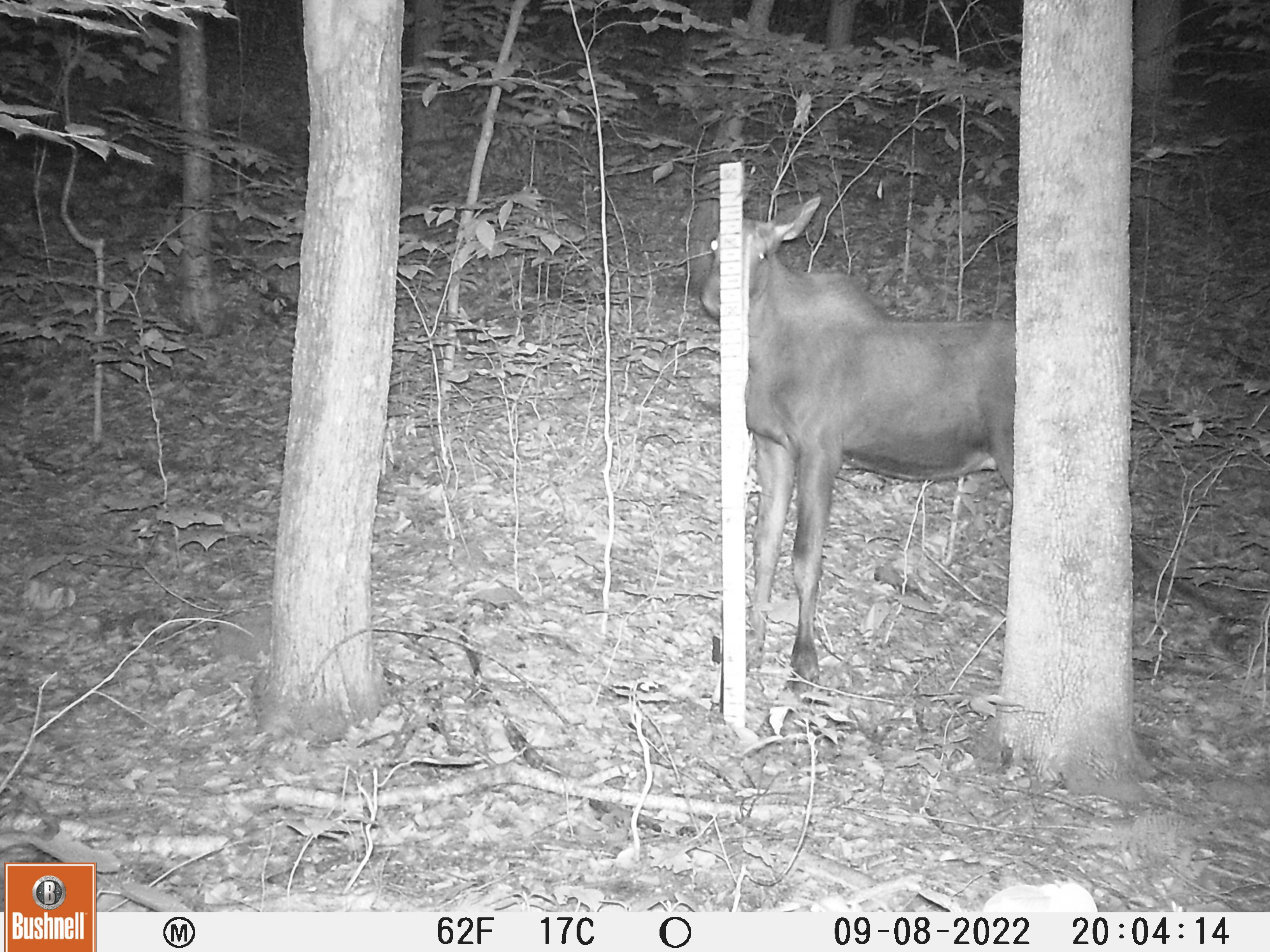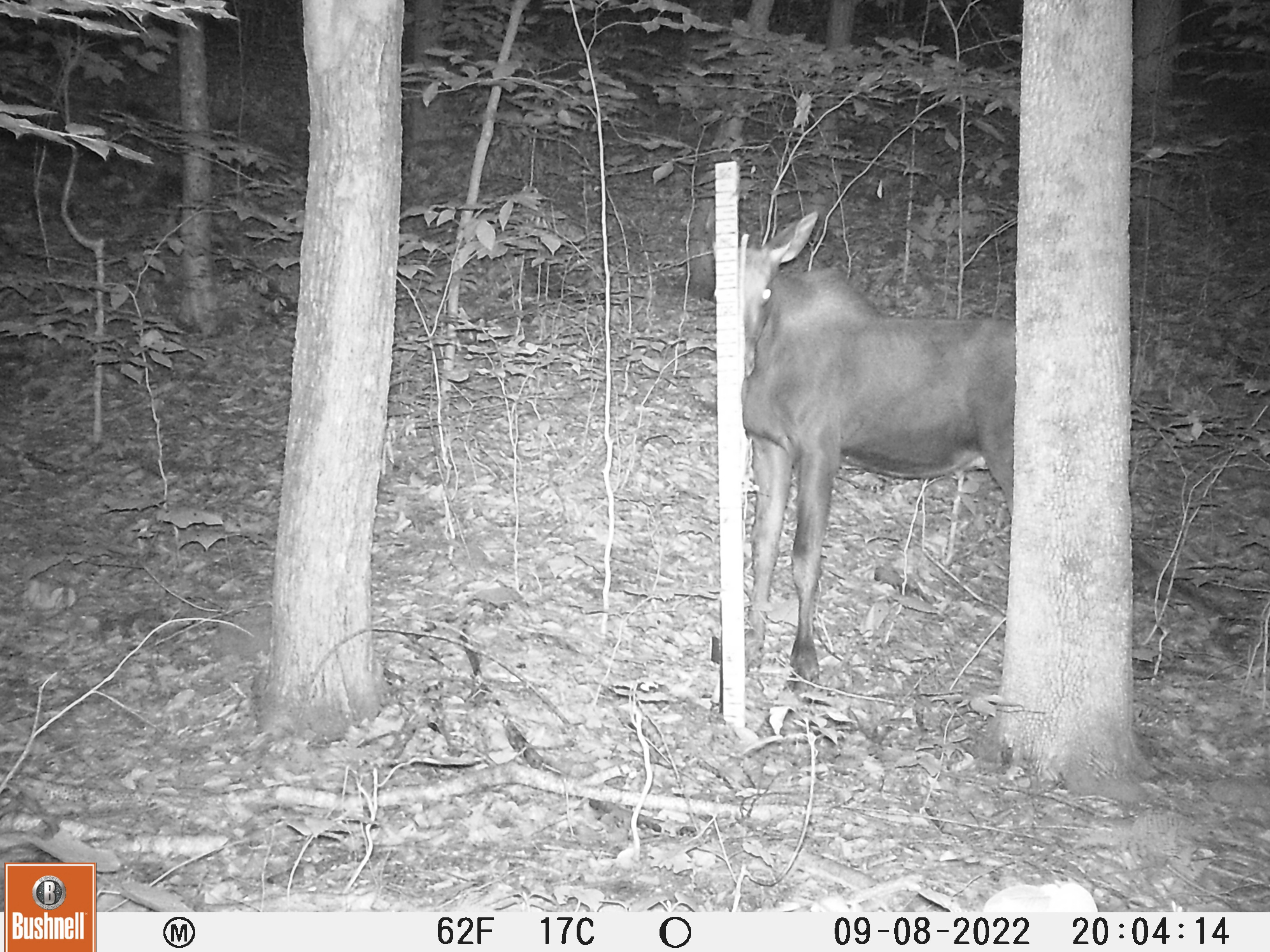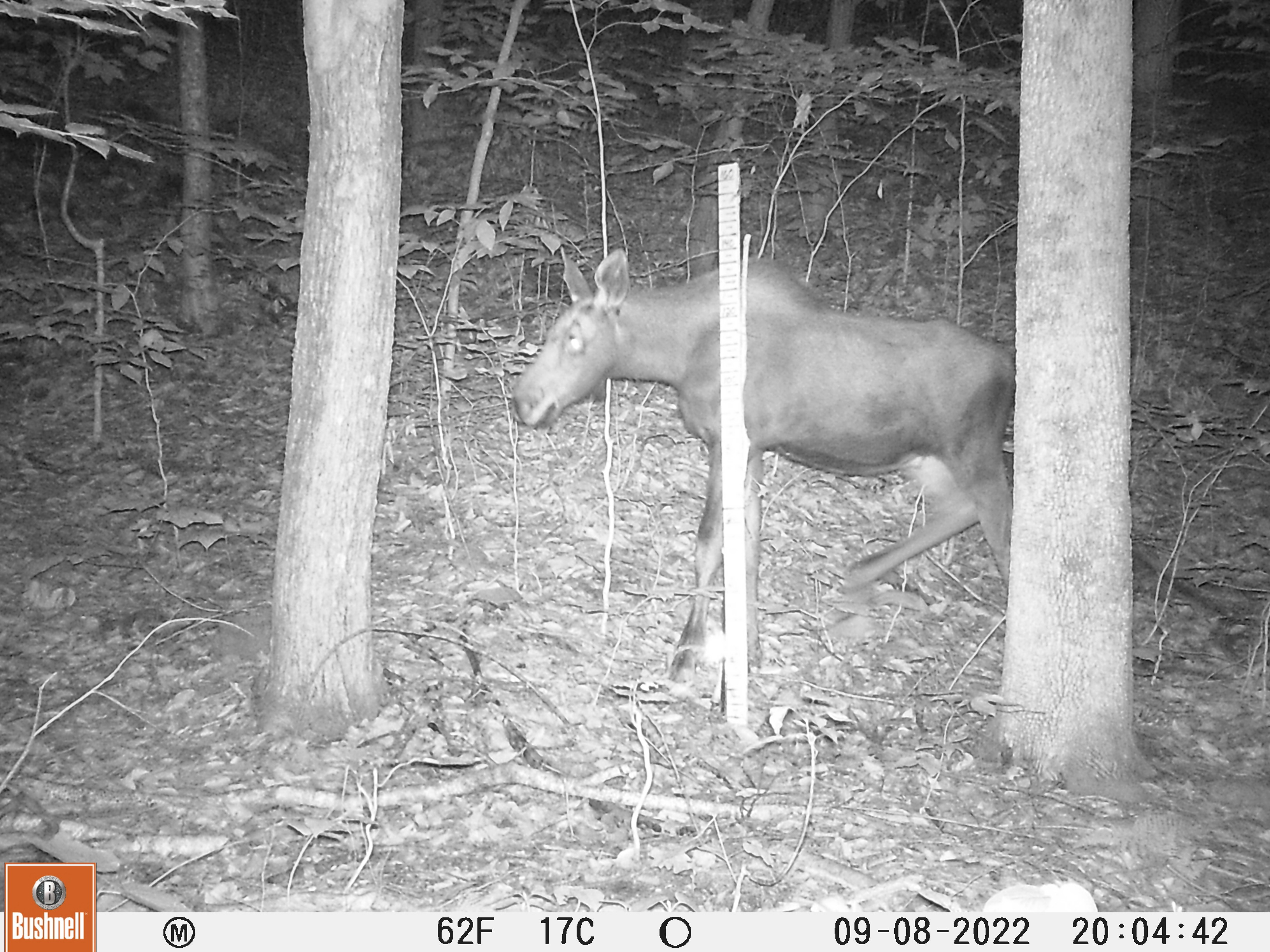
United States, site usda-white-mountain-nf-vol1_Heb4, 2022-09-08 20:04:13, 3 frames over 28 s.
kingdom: Animalia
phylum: Chordata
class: Mammalia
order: Artiodactyla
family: Cervidae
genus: Alces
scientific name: Alces alces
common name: moose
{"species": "moose (Alces alces)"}